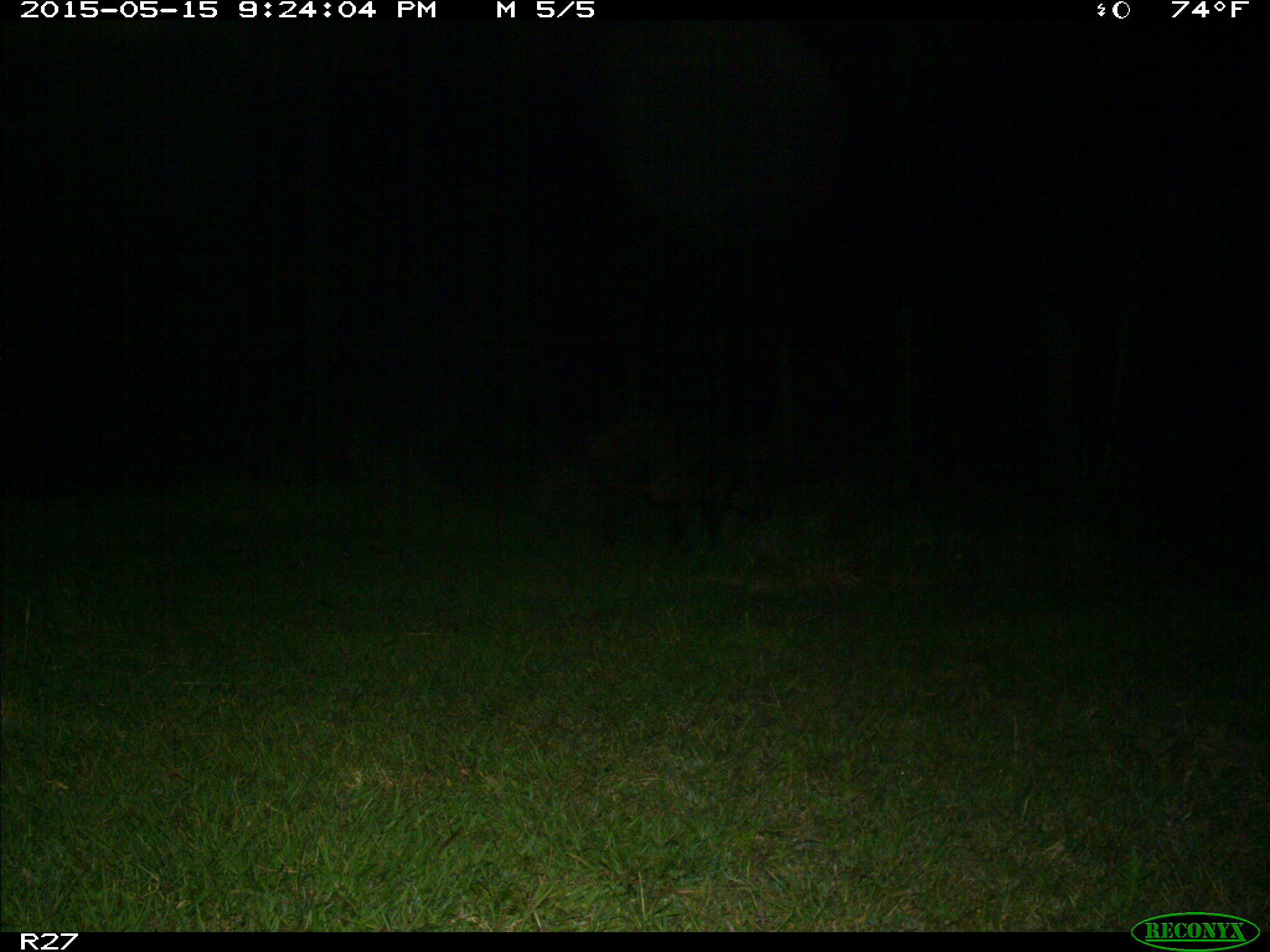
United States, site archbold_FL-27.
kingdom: Animalia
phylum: Chordata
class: Mammalia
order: Artiodactyla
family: Suidae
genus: Sus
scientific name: Sus scrofa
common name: wild boar